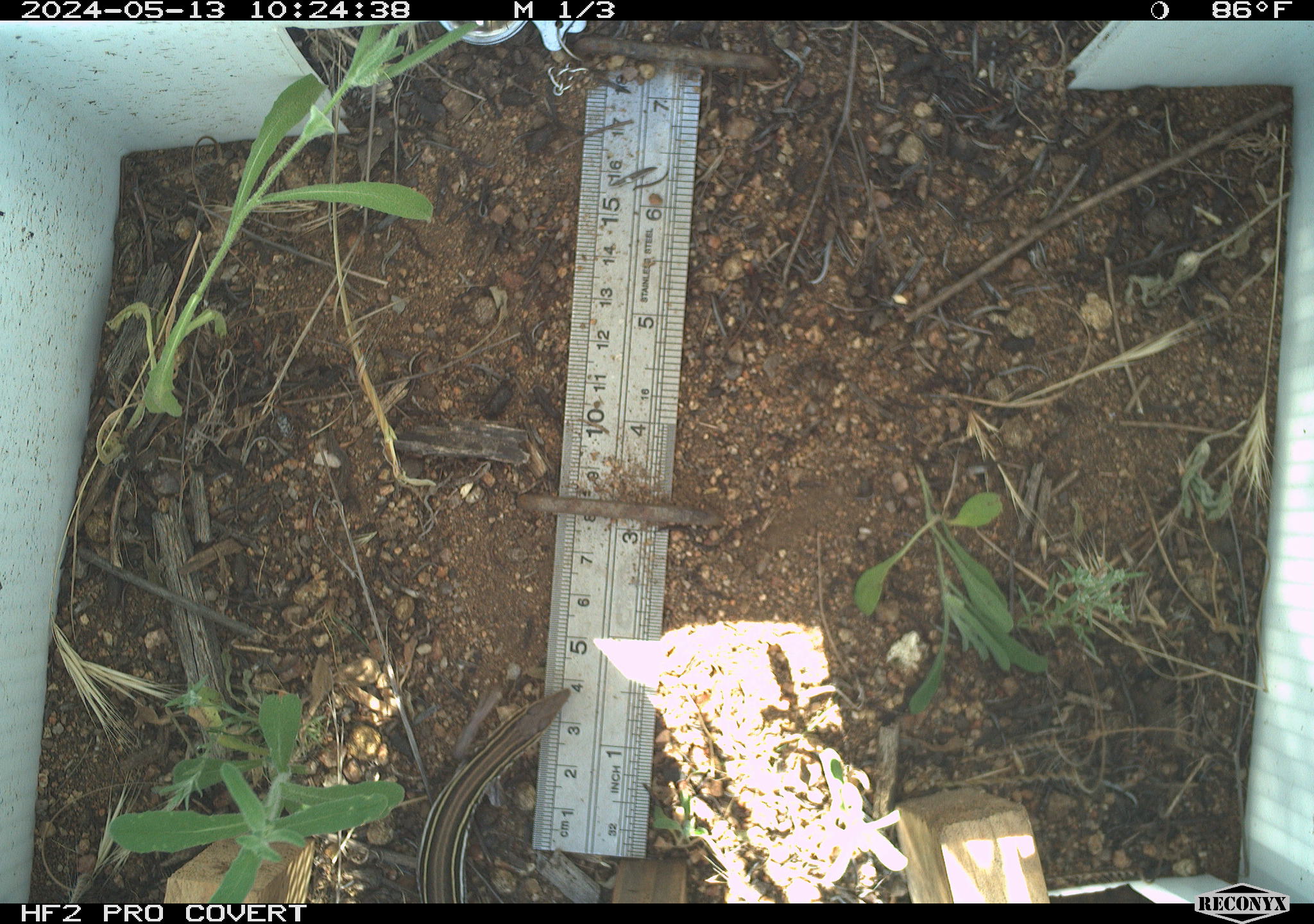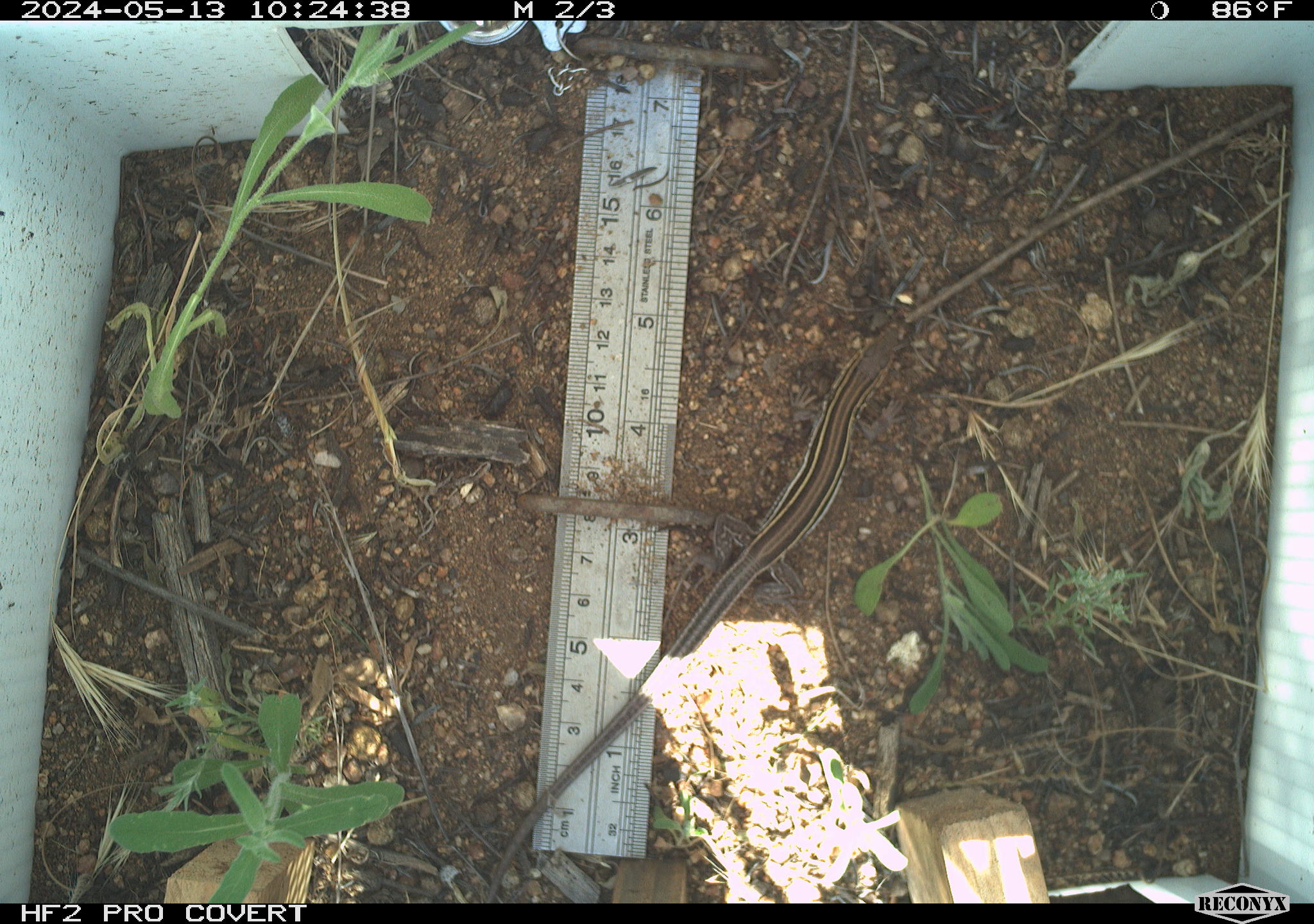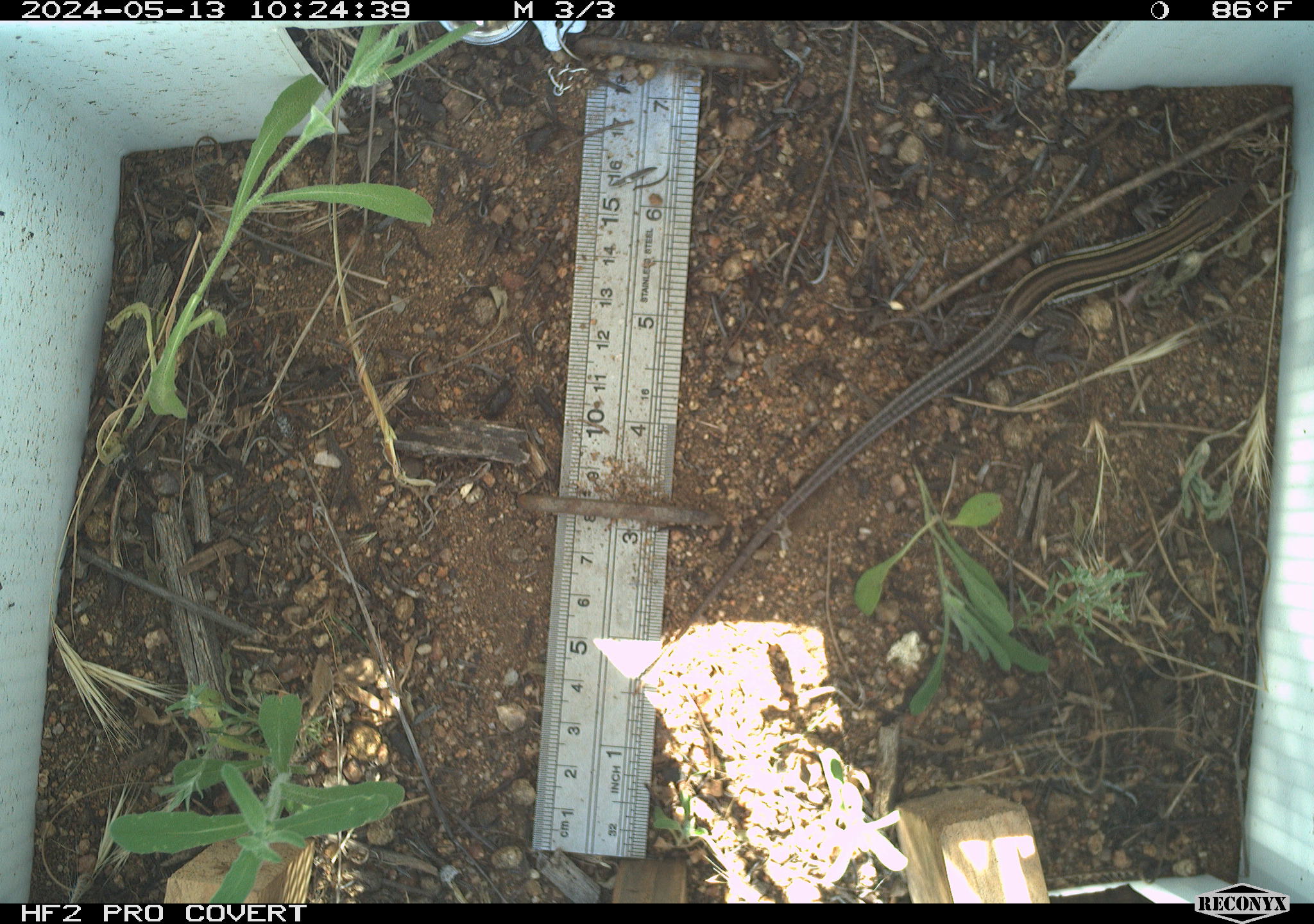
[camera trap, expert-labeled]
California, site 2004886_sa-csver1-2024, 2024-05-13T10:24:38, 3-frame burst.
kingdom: Animalia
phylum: Chordata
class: Reptilia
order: Squamata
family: Teiidae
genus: Aspidoscelis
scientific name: Aspidoscelis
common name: whiptail lizards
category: aspidoscelis species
Aspidoscelis species (whiptail lizards) (Aspidoscelis).